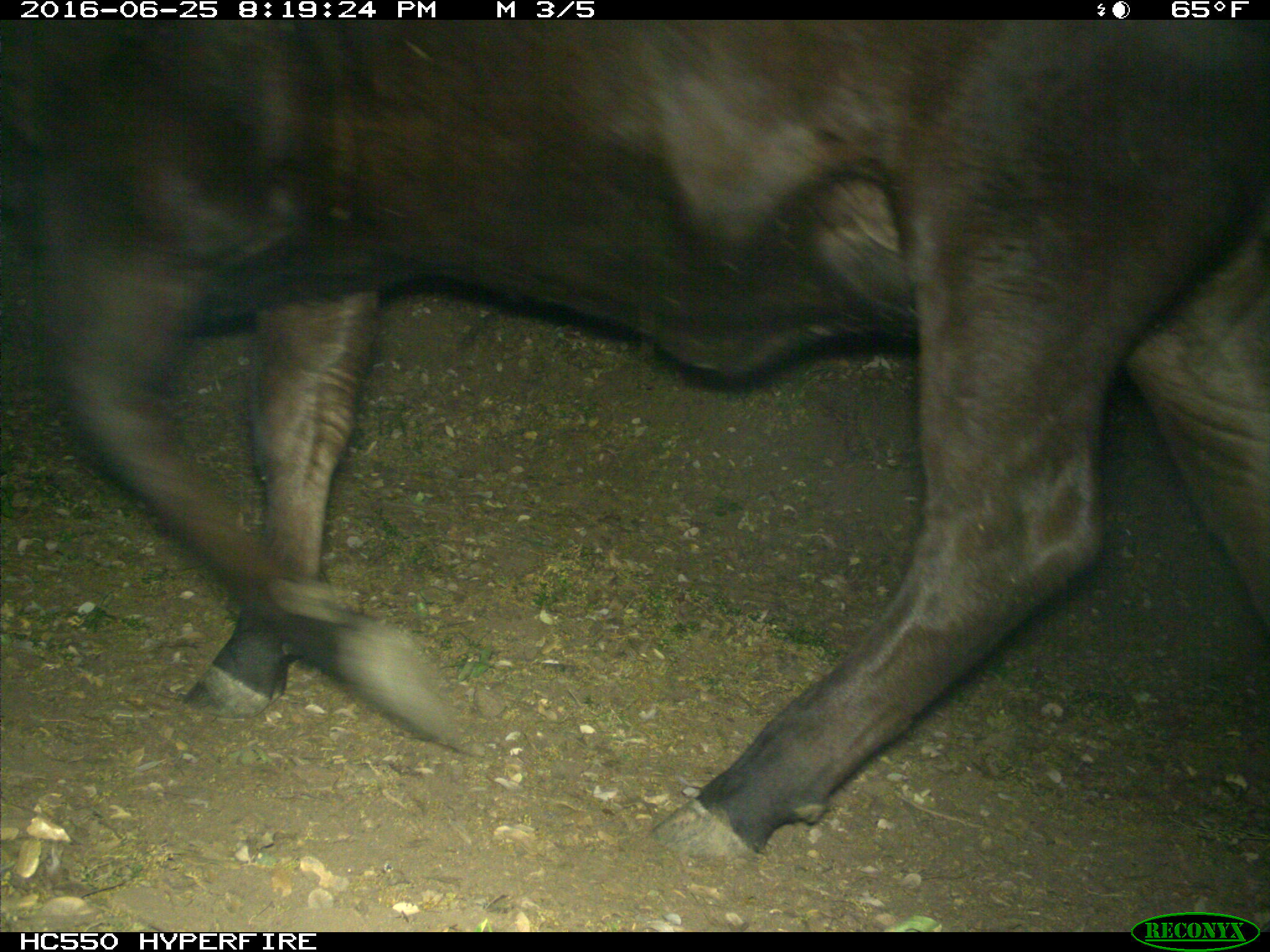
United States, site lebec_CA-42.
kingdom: Animalia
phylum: Chordata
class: Mammalia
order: Artiodactyla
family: Bovidae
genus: Bos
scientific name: Bos taurus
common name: domestic cow